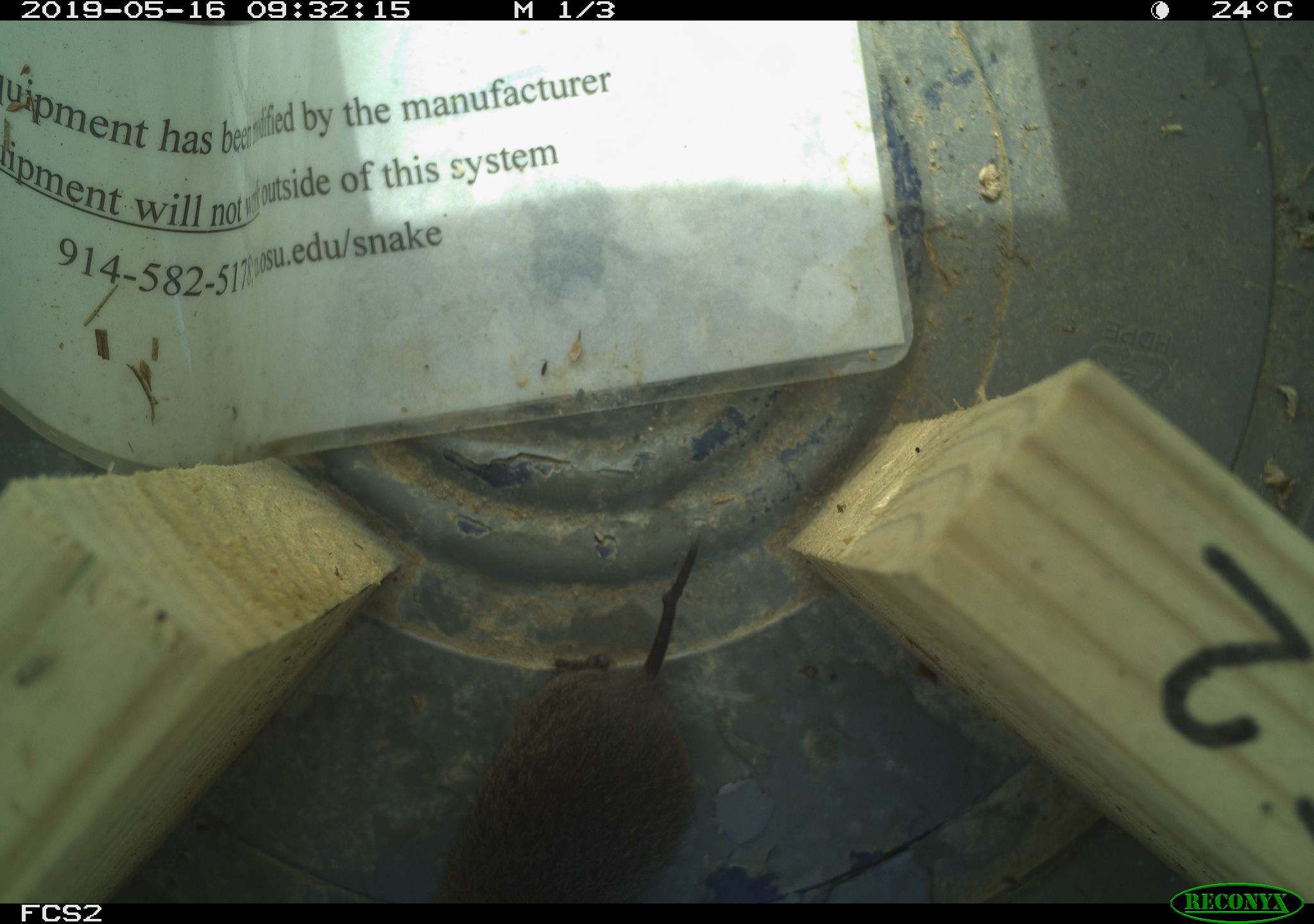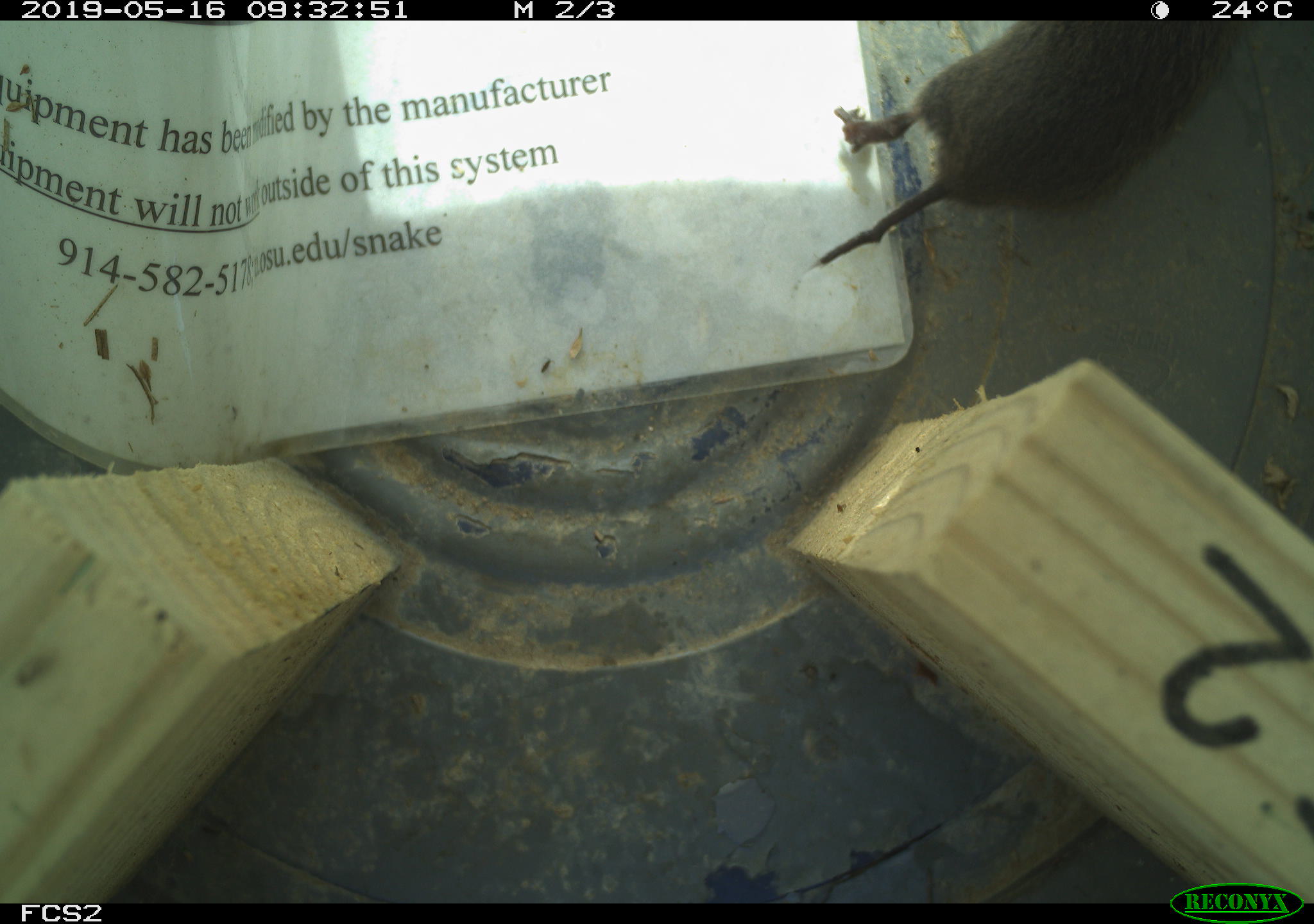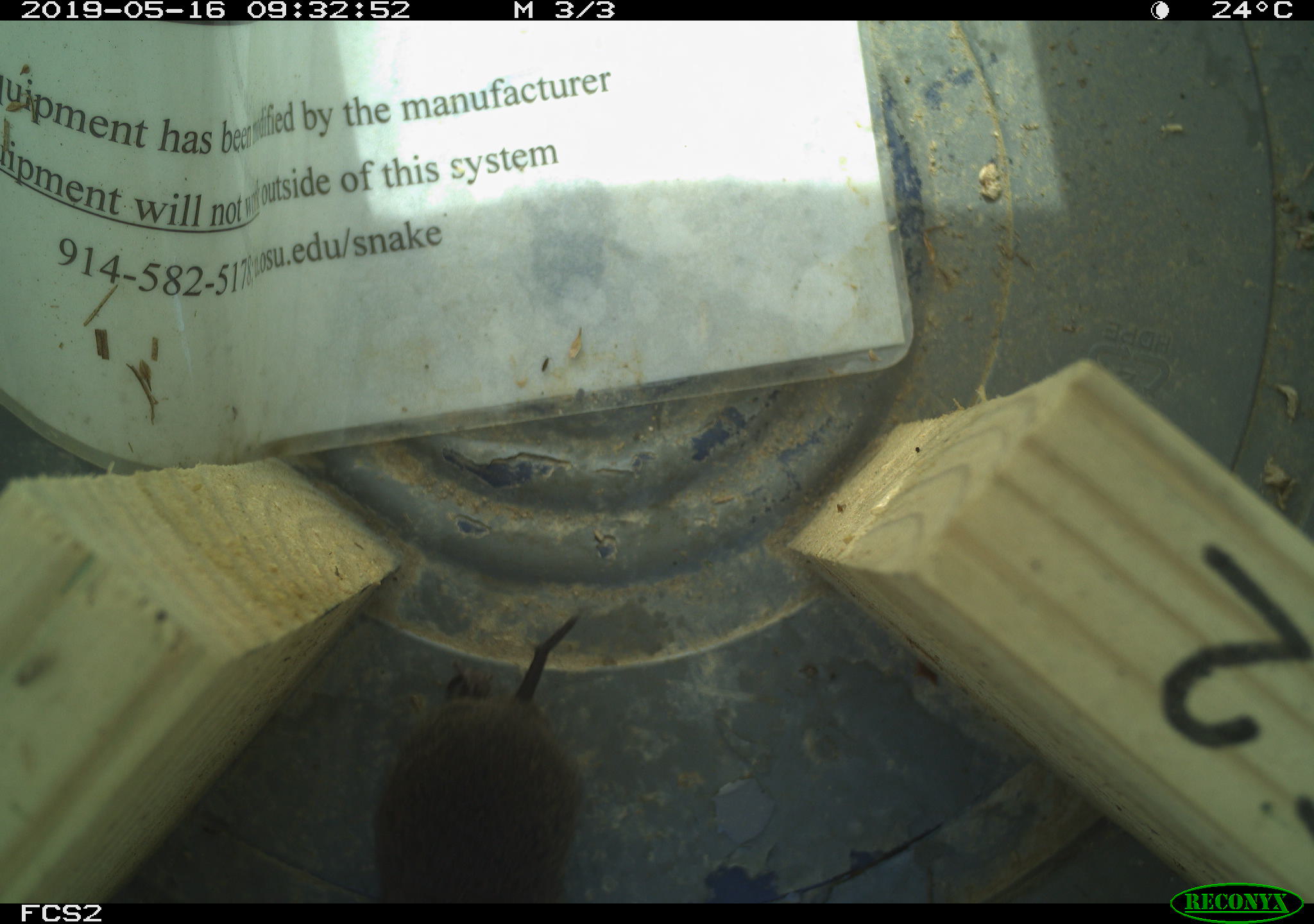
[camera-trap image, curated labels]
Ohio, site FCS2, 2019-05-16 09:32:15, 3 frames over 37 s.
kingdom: Animalia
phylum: Chordata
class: Mammalia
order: Rodentia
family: Cricetidae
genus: Microtus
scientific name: Microtus pennsylvanicus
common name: meadow vole